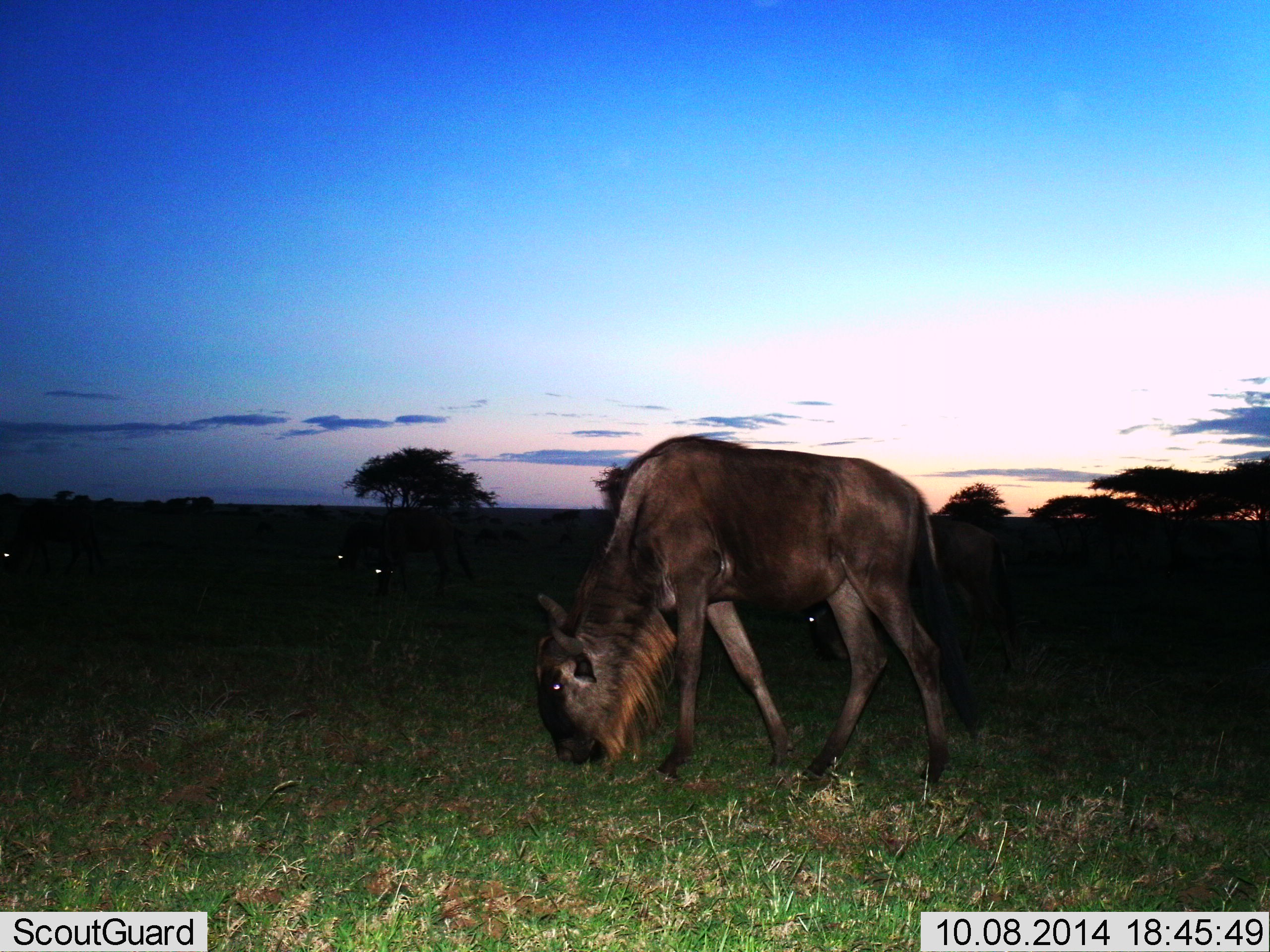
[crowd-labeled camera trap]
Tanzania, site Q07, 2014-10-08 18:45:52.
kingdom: Animalia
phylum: Chordata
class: Mammalia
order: Artiodactyla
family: Bovidae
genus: Connochaetes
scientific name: Connochaetes taurinus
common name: blue wildebeest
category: wildebeest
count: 5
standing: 0%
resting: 0%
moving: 10%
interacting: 0%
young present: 0%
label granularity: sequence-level